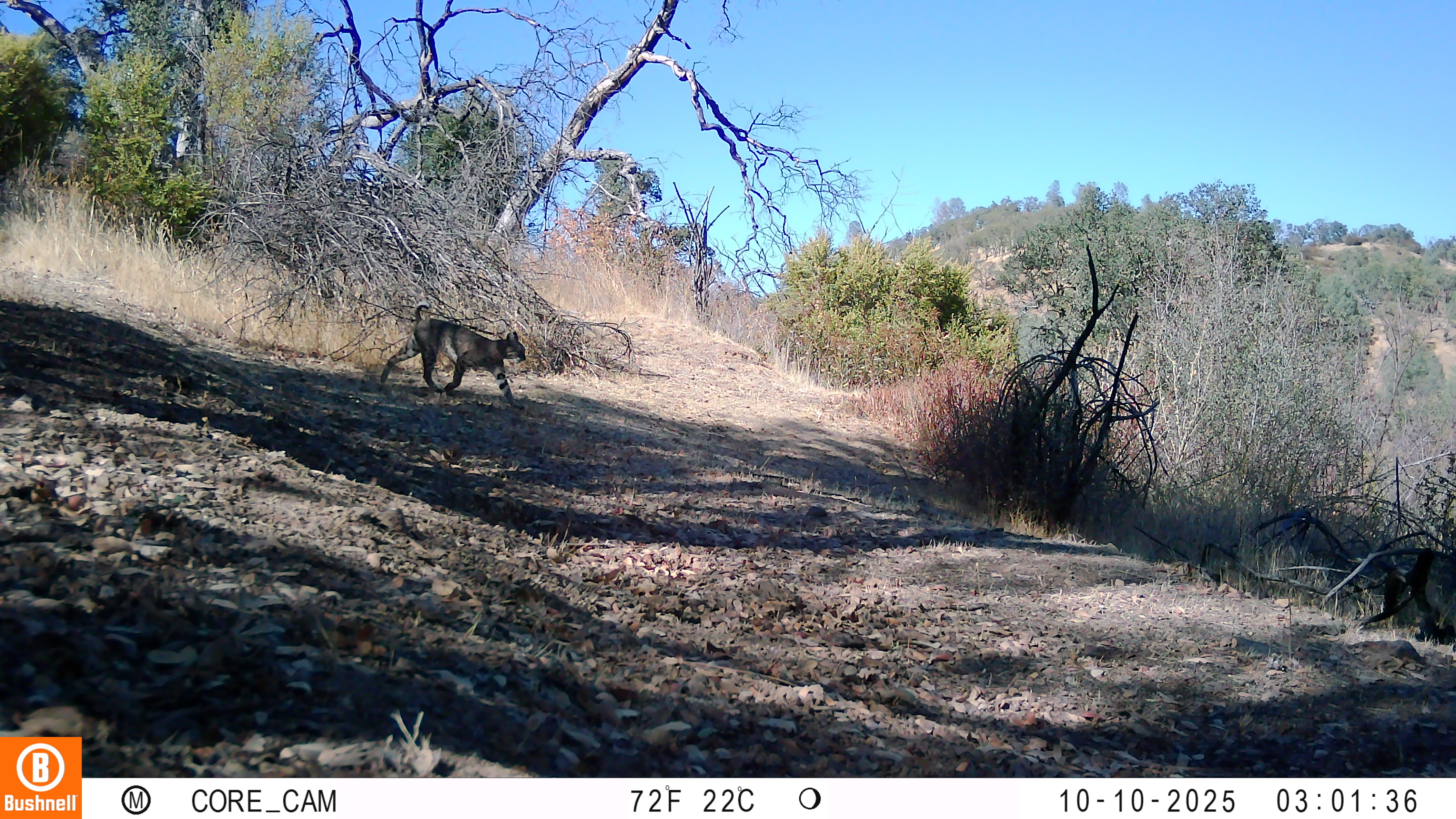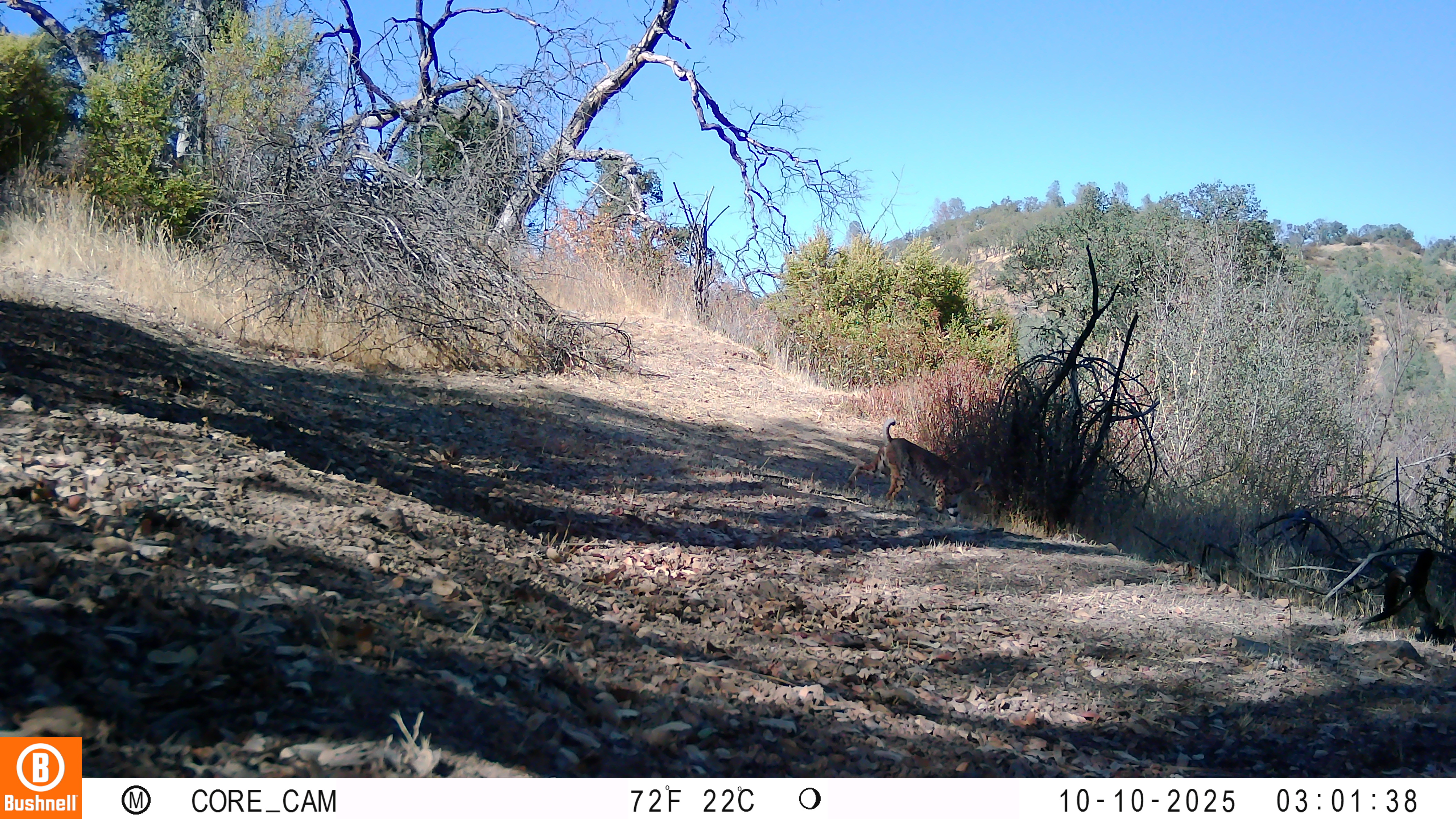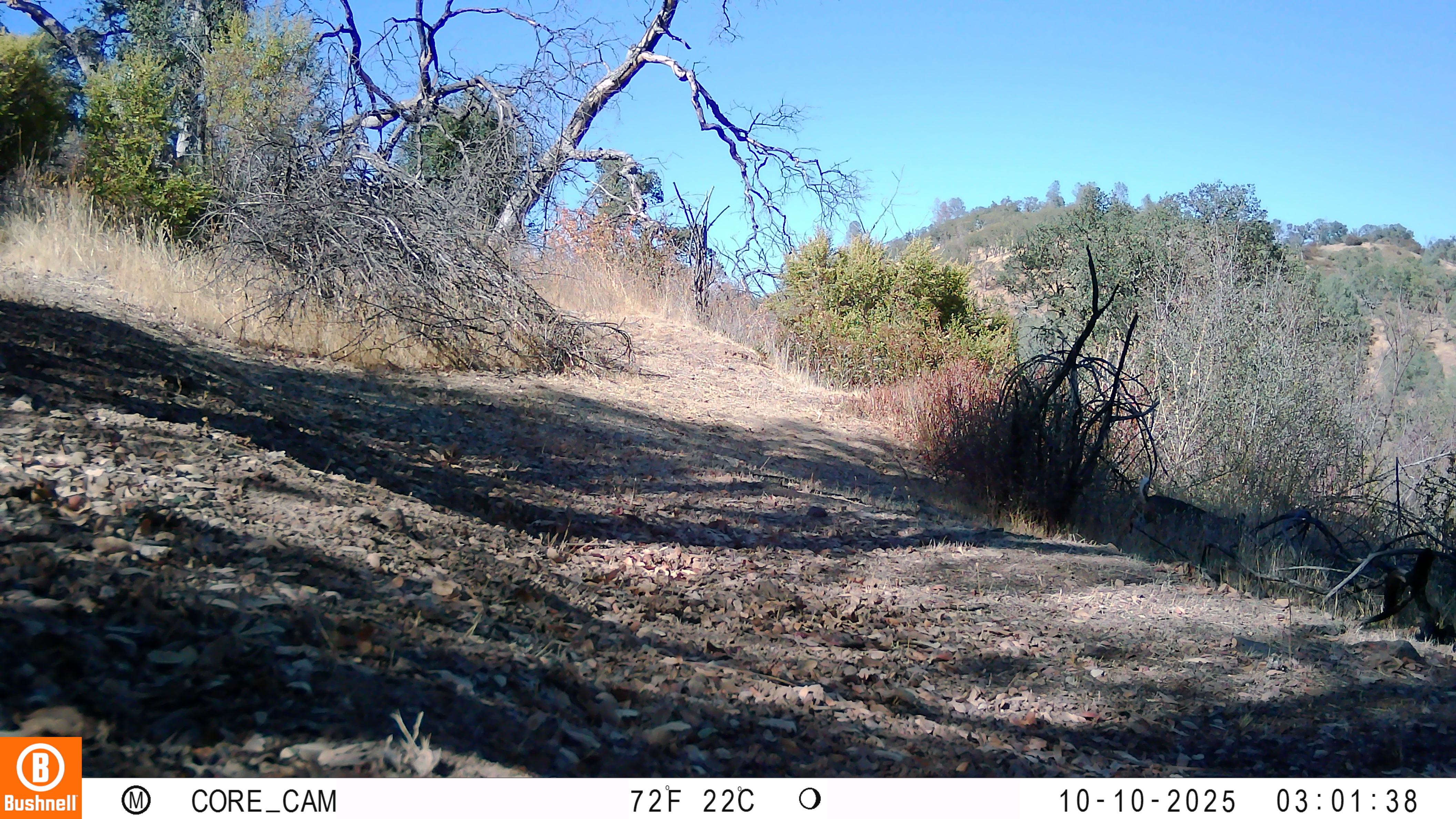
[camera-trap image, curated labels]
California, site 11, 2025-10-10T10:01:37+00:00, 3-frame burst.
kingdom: Animalia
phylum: Chordata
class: Mammalia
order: Carnivora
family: Felidae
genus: Lynx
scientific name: Lynx rufus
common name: bobcat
Bobcat (Lynx rufus).